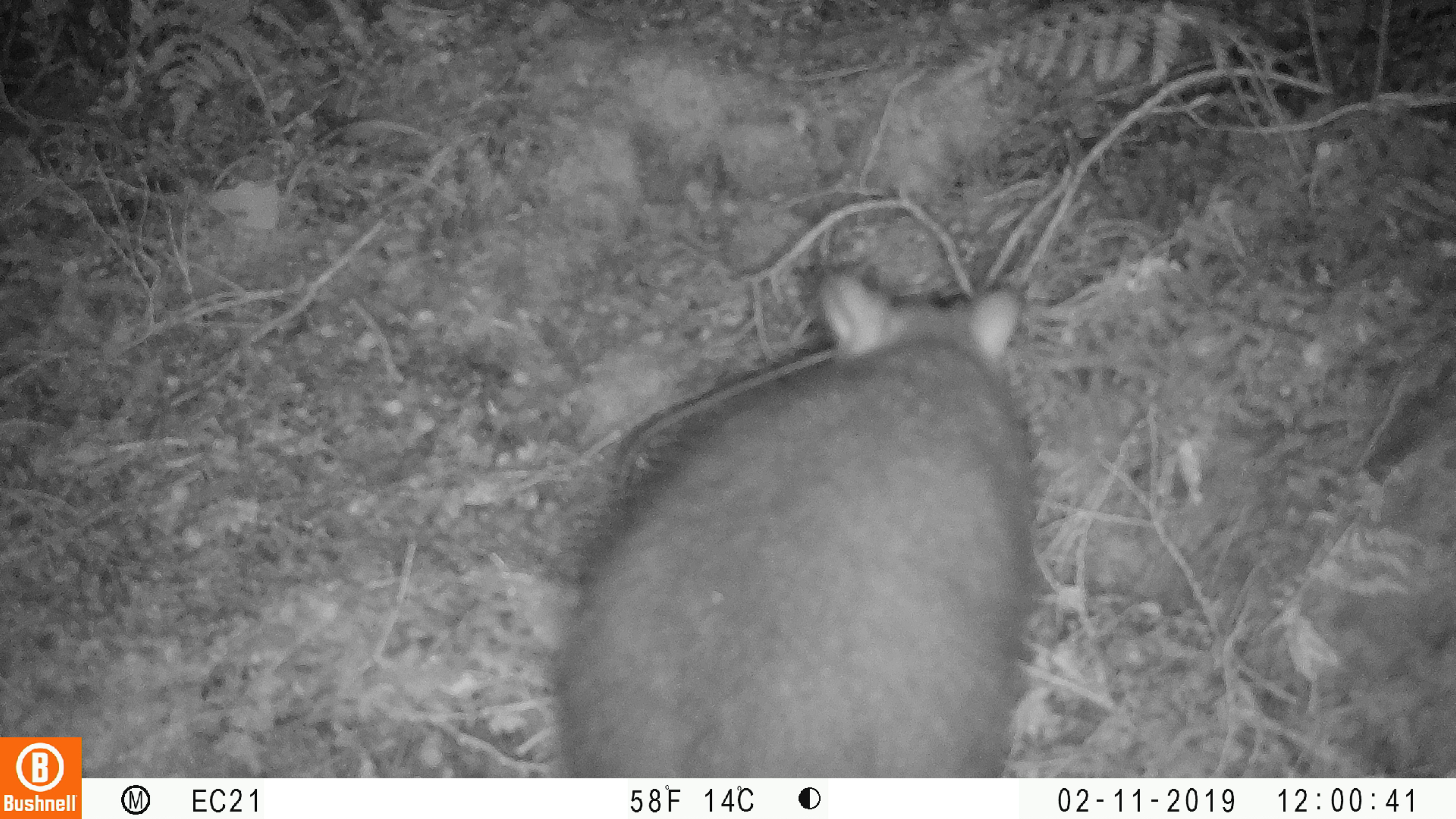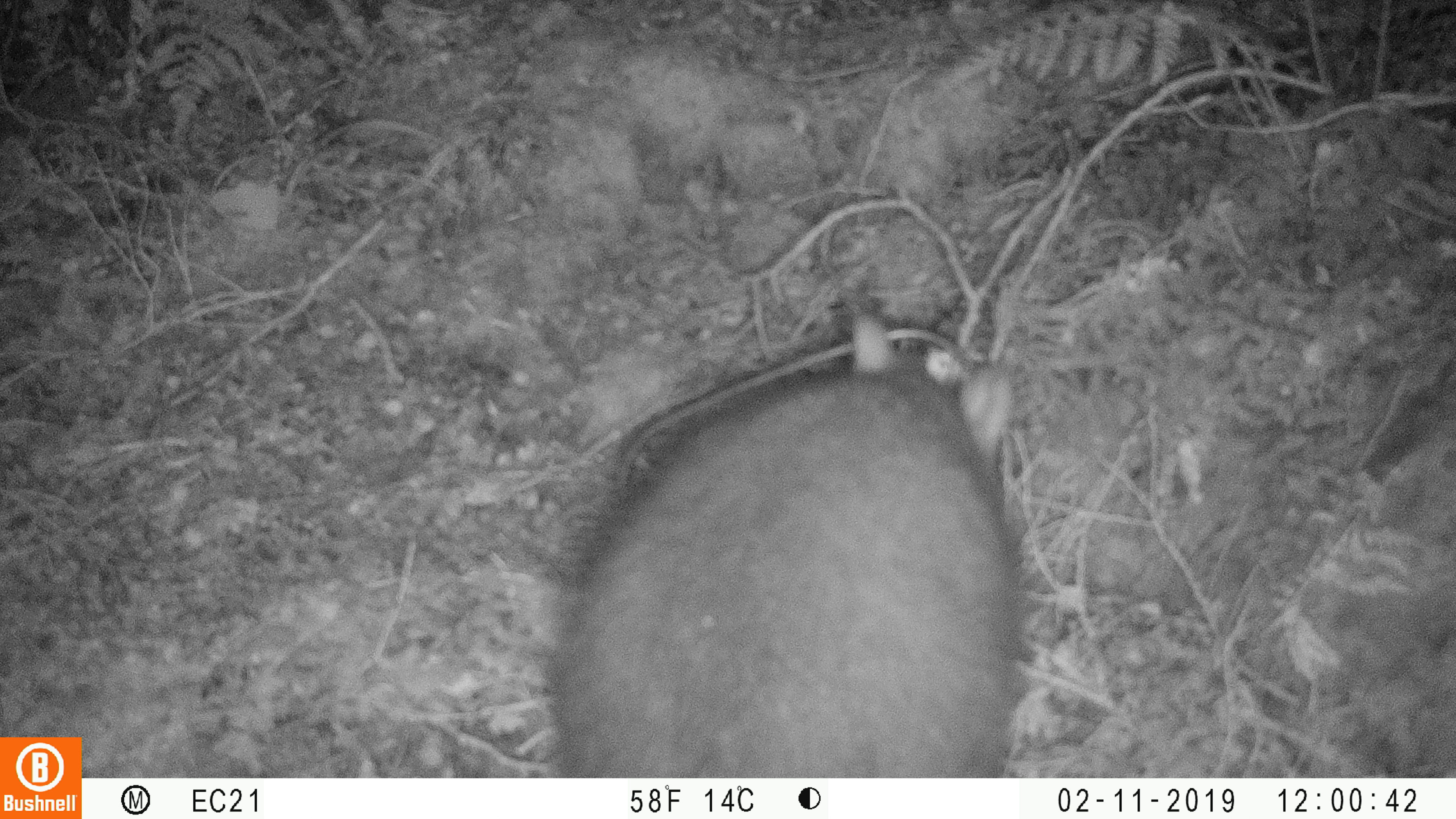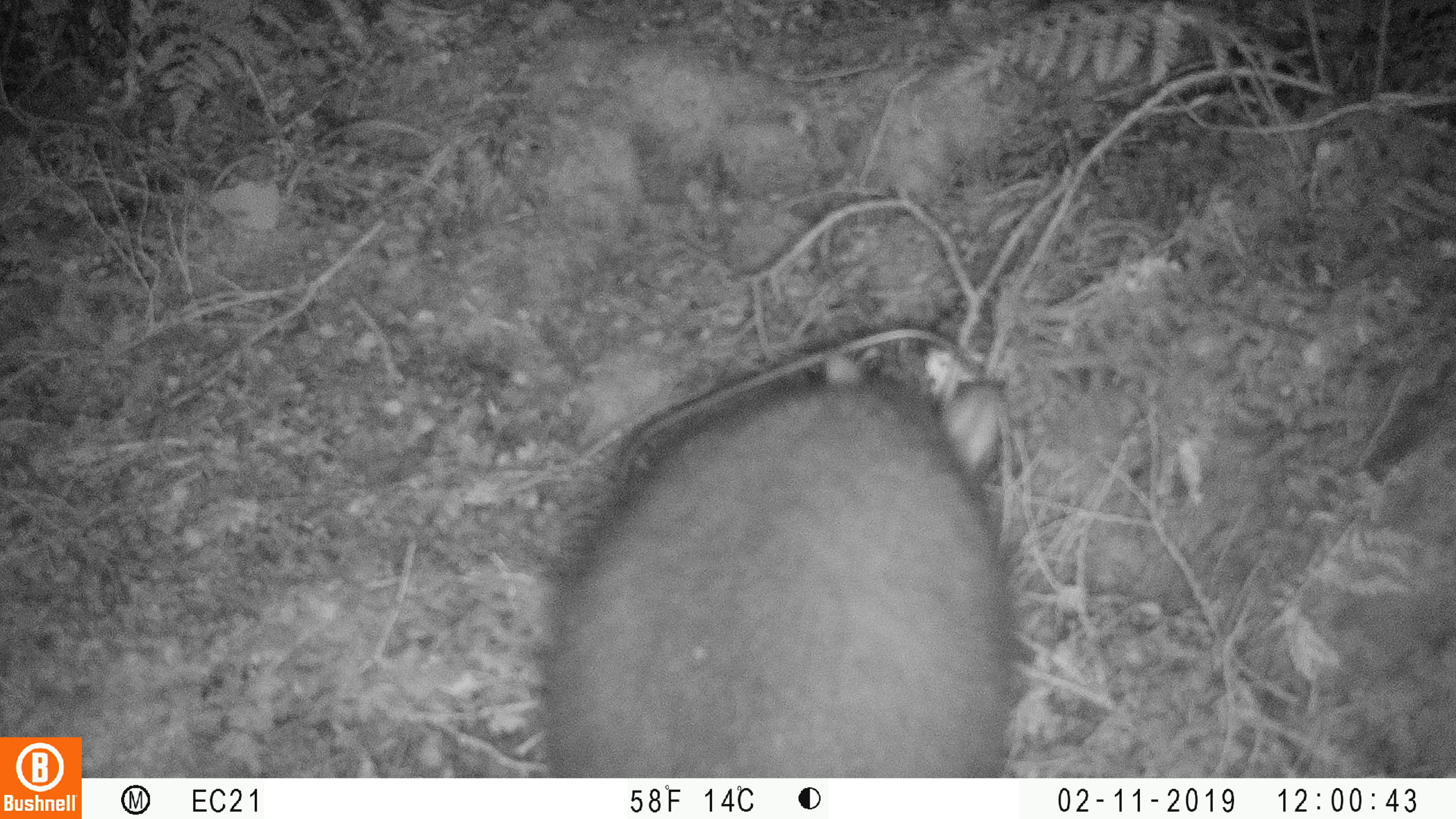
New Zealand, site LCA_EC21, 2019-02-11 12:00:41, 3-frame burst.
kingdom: Animalia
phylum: Chordata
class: Mammalia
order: Diprotodontia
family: Phalangeridae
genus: Trichosurus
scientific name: Trichosurus vulpecula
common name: common brushtail possum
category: possum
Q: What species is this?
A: Possum (common brushtail possum) (Trichosurus vulpecula).